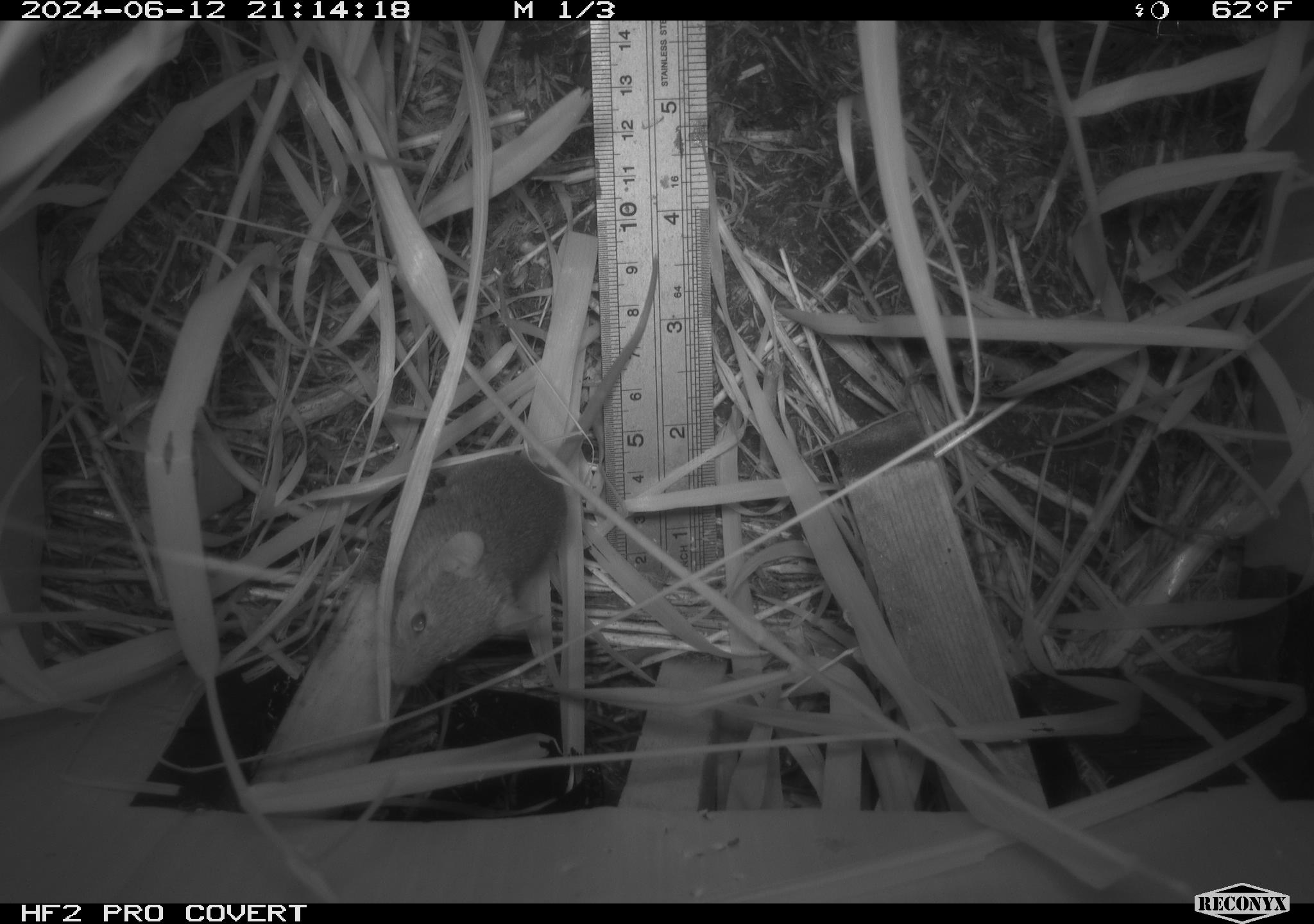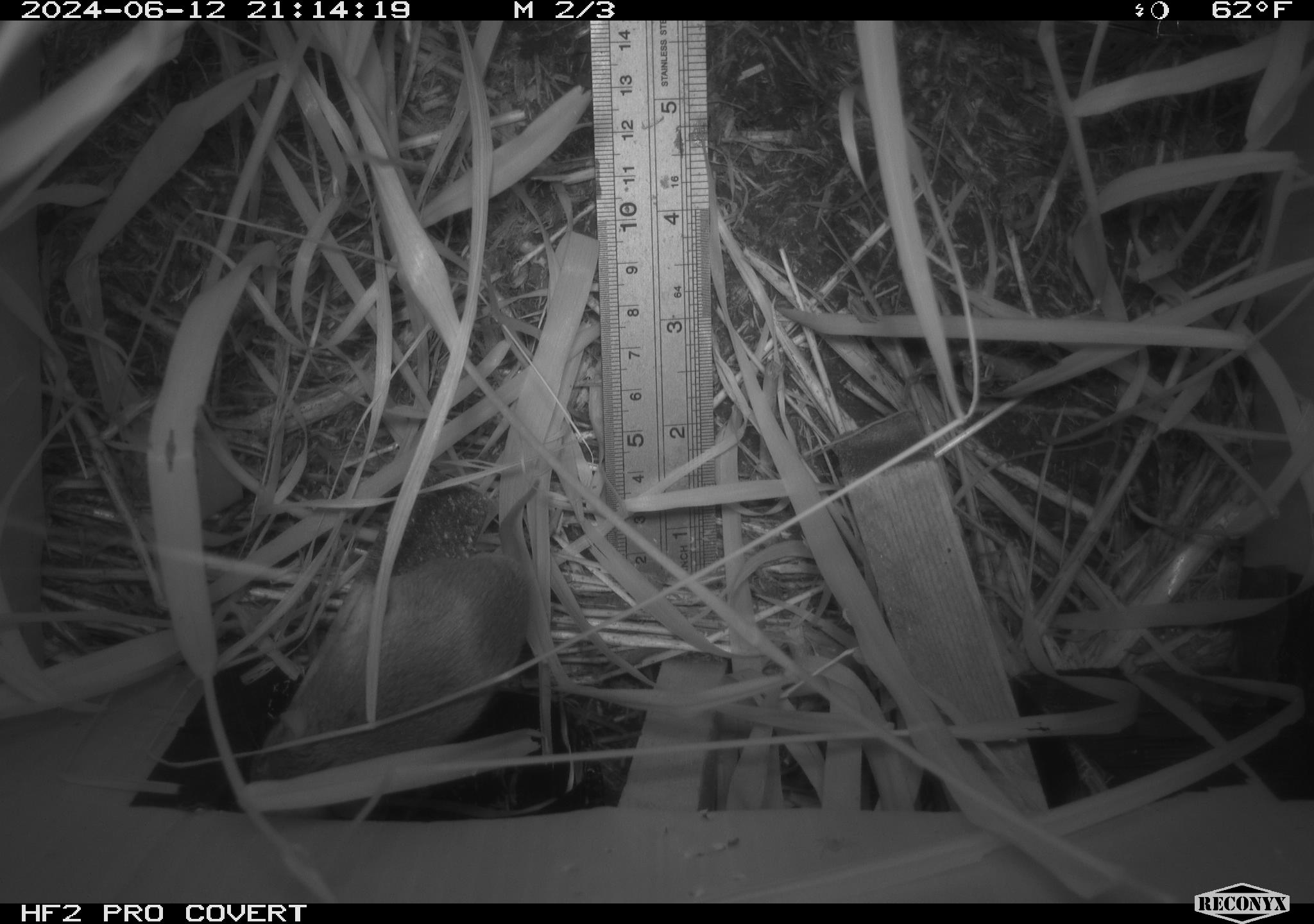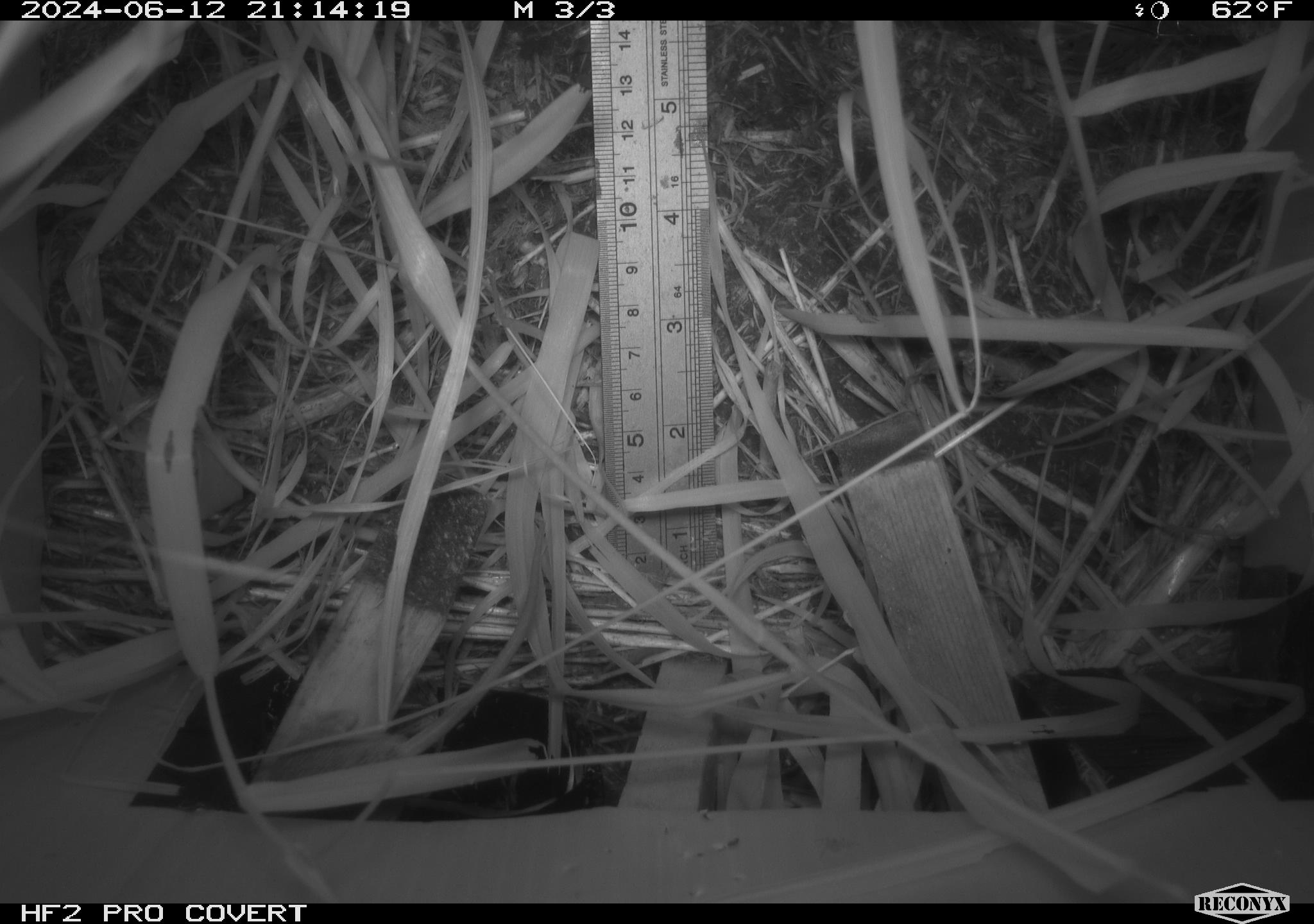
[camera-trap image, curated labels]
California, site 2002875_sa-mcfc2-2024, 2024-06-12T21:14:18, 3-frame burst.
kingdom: Animalia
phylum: Chordata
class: Mammalia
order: Rodentia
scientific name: Rodentia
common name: rodent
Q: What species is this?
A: Rodent (Rodentia).